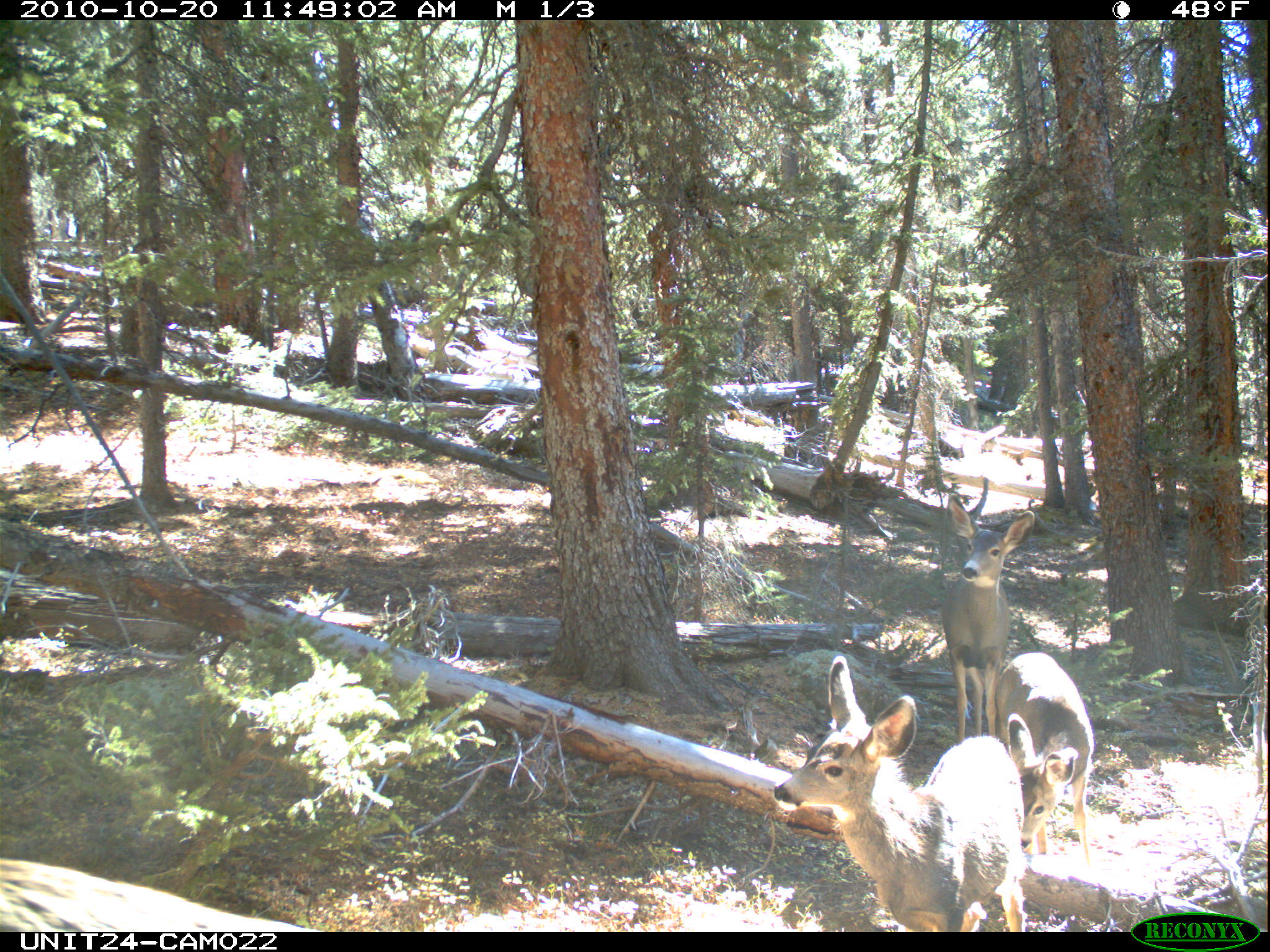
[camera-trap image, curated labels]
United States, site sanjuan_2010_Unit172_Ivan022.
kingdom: Animalia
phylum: Chordata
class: Mammalia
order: Artiodactyla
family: Cervidae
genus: Odocoileus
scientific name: Odocoileus hemionus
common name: mule deer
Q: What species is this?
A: Odocoileus hemionus (mule deer).